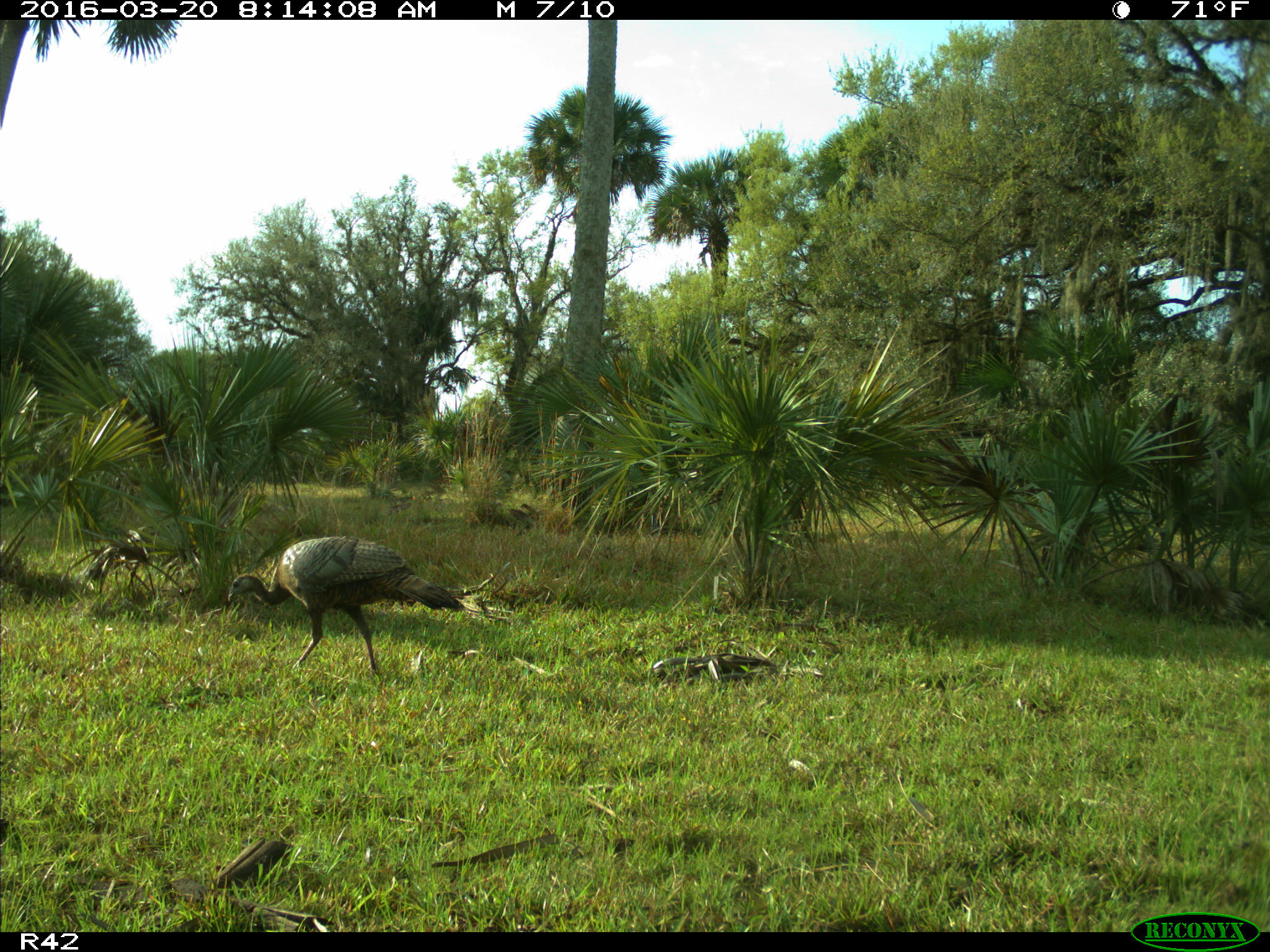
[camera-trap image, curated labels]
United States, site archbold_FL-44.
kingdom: Animalia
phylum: Chordata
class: Aves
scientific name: Aves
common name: birds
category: unidentified bird